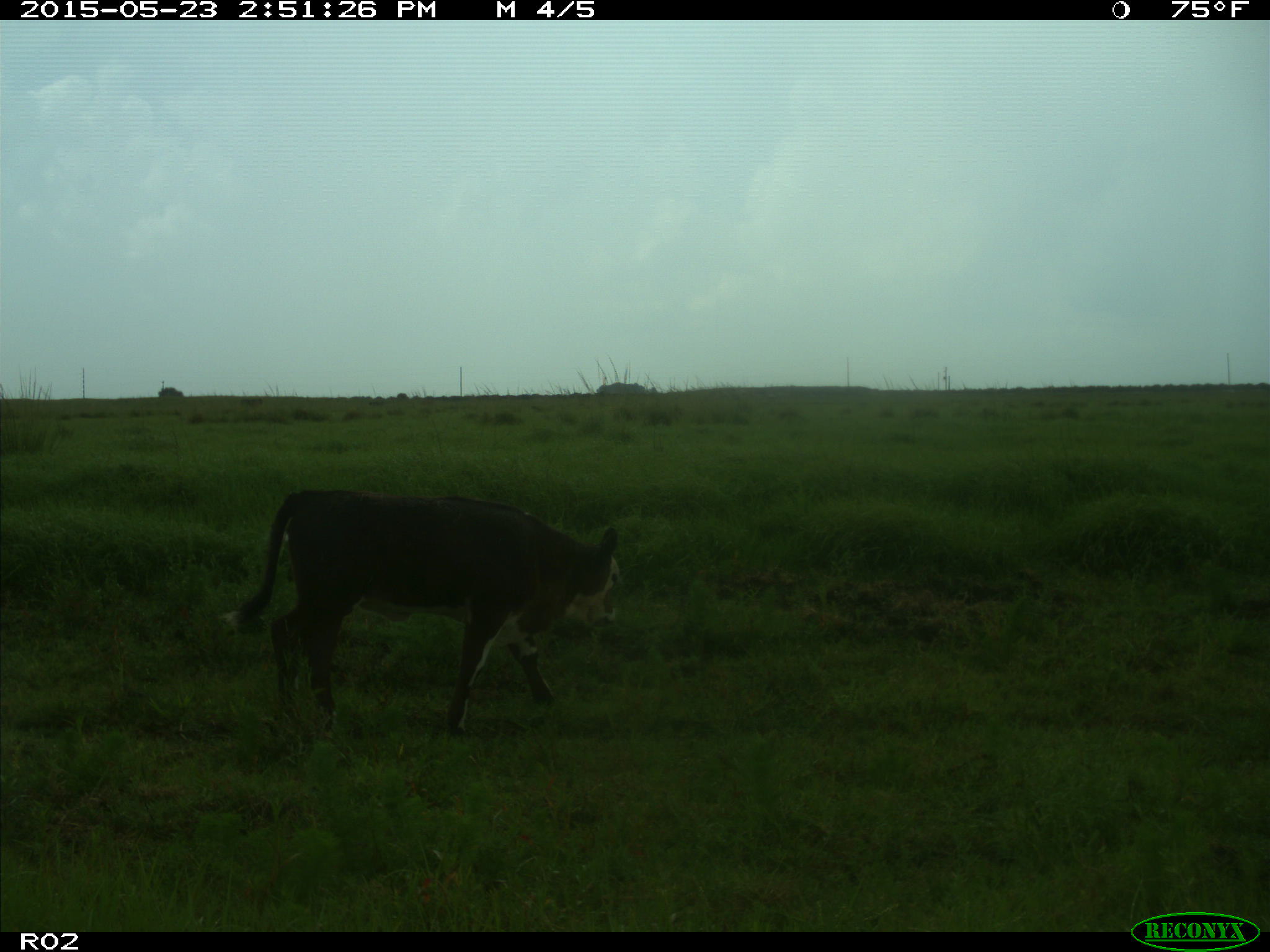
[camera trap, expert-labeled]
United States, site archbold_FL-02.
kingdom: Animalia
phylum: Chordata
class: Mammalia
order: Artiodactyla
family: Bovidae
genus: Bos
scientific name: Bos taurus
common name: domestic cow